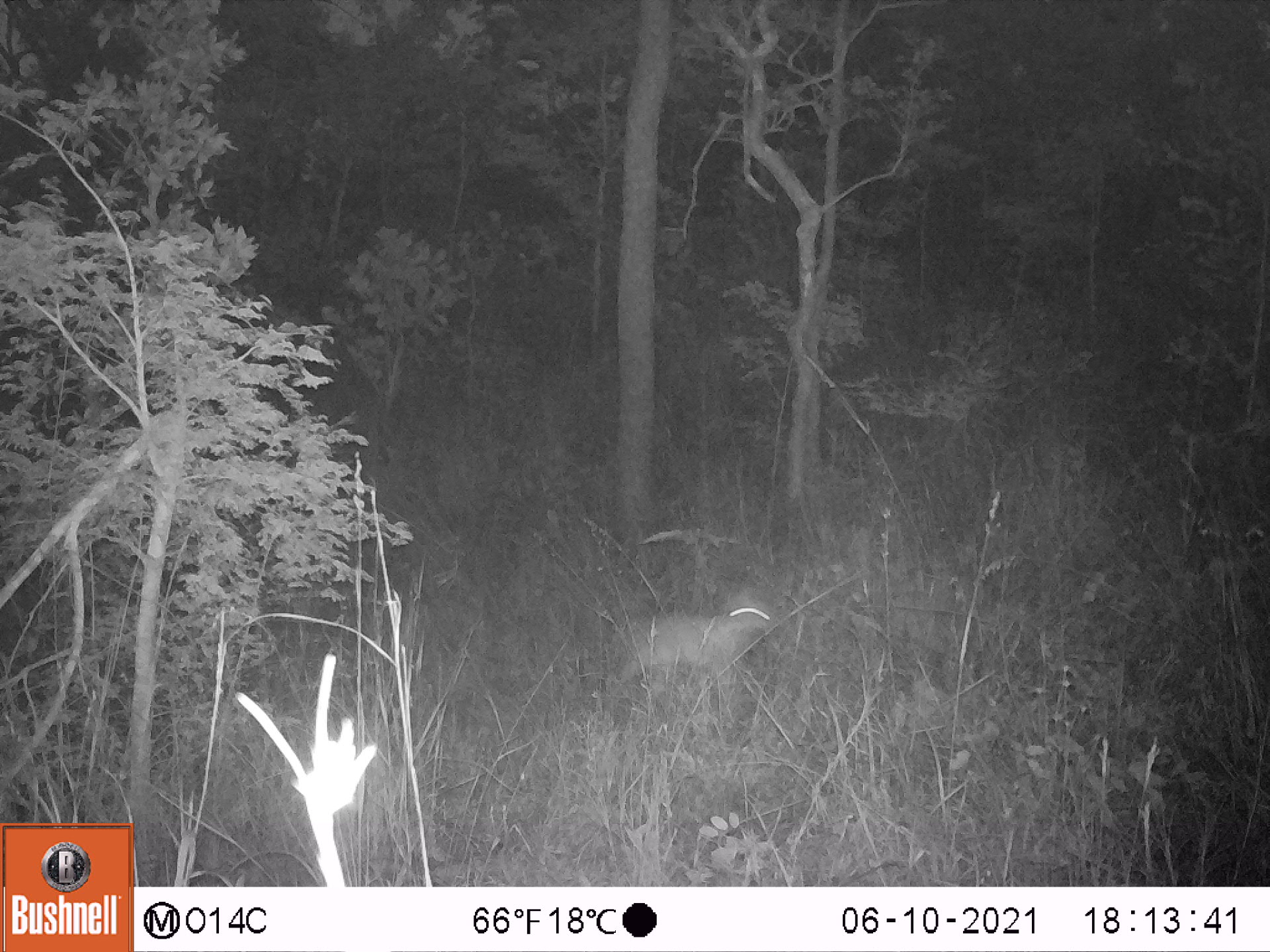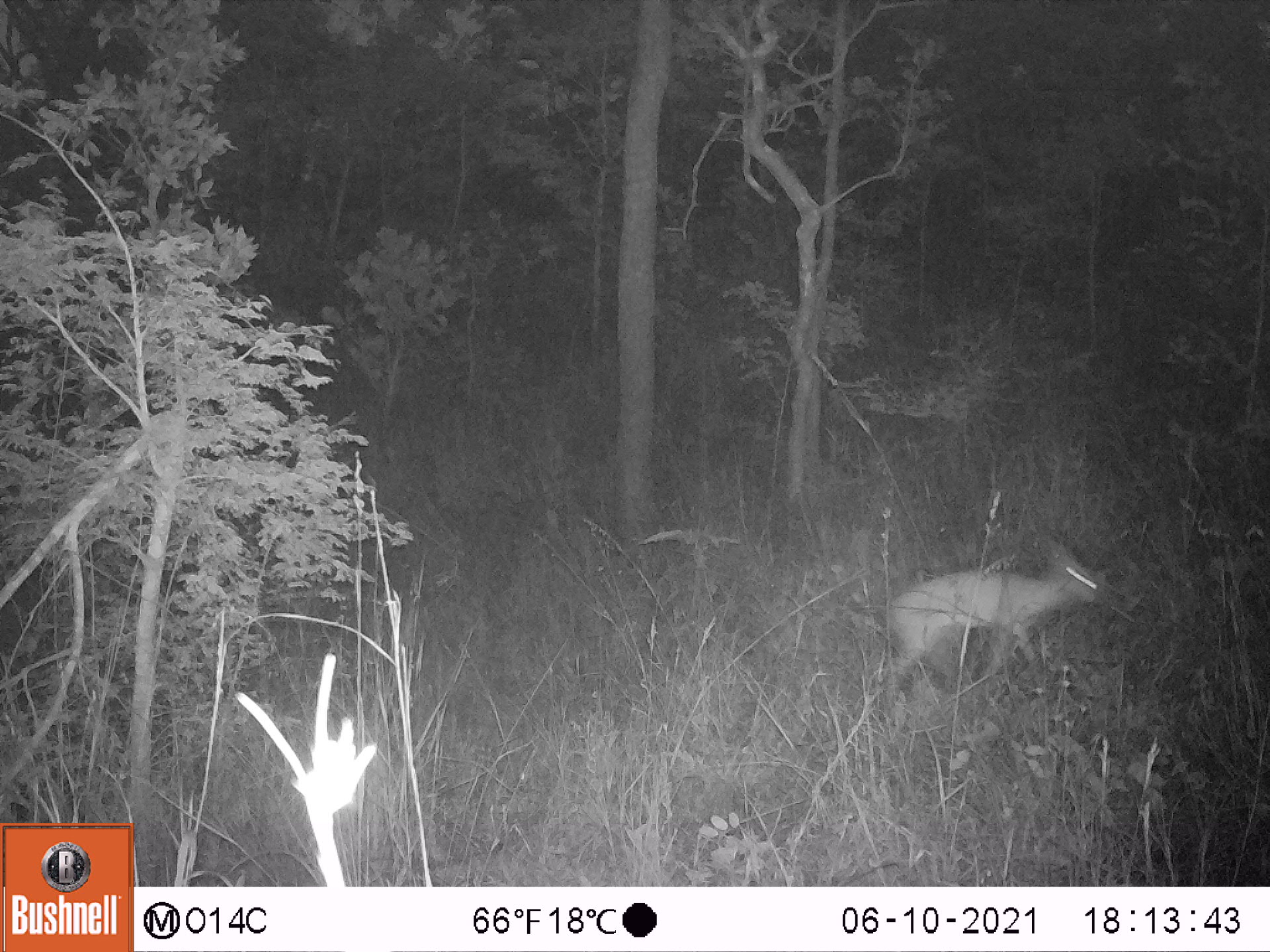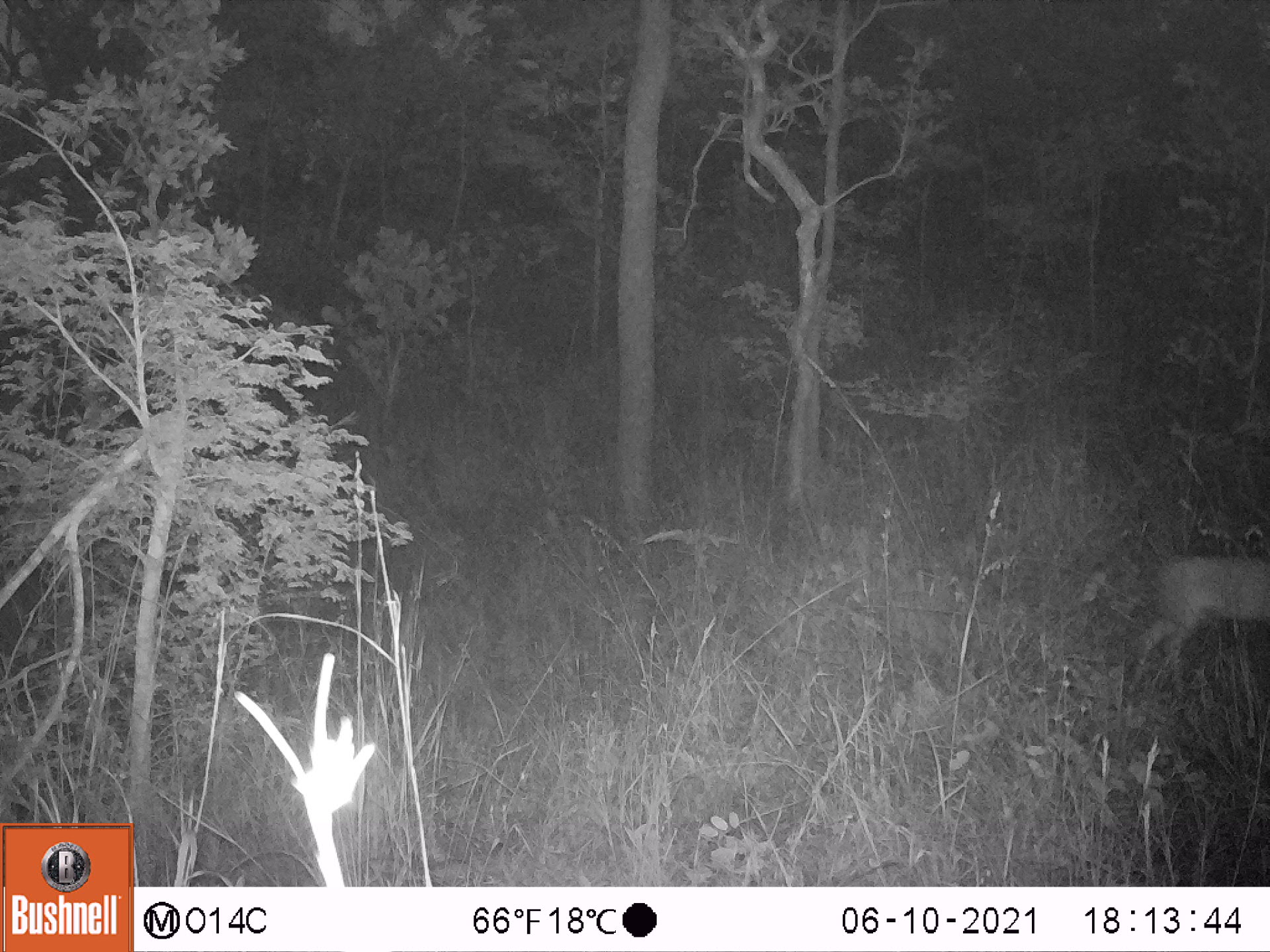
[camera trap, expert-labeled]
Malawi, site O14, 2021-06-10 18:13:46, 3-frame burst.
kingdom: Animalia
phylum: Chordata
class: Mammalia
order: Artiodactyla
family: Bovidae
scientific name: Antilopinae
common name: small antelope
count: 1